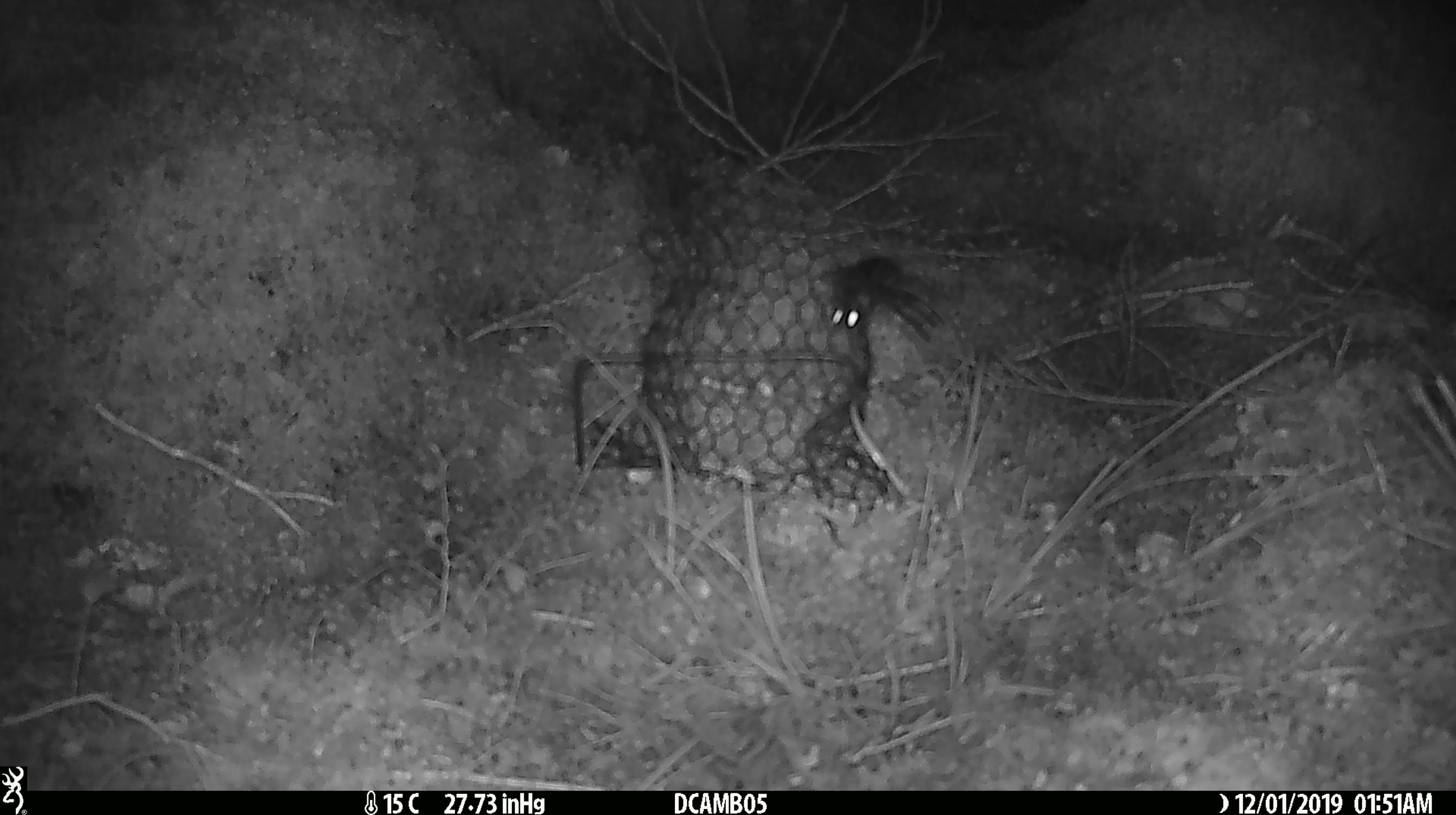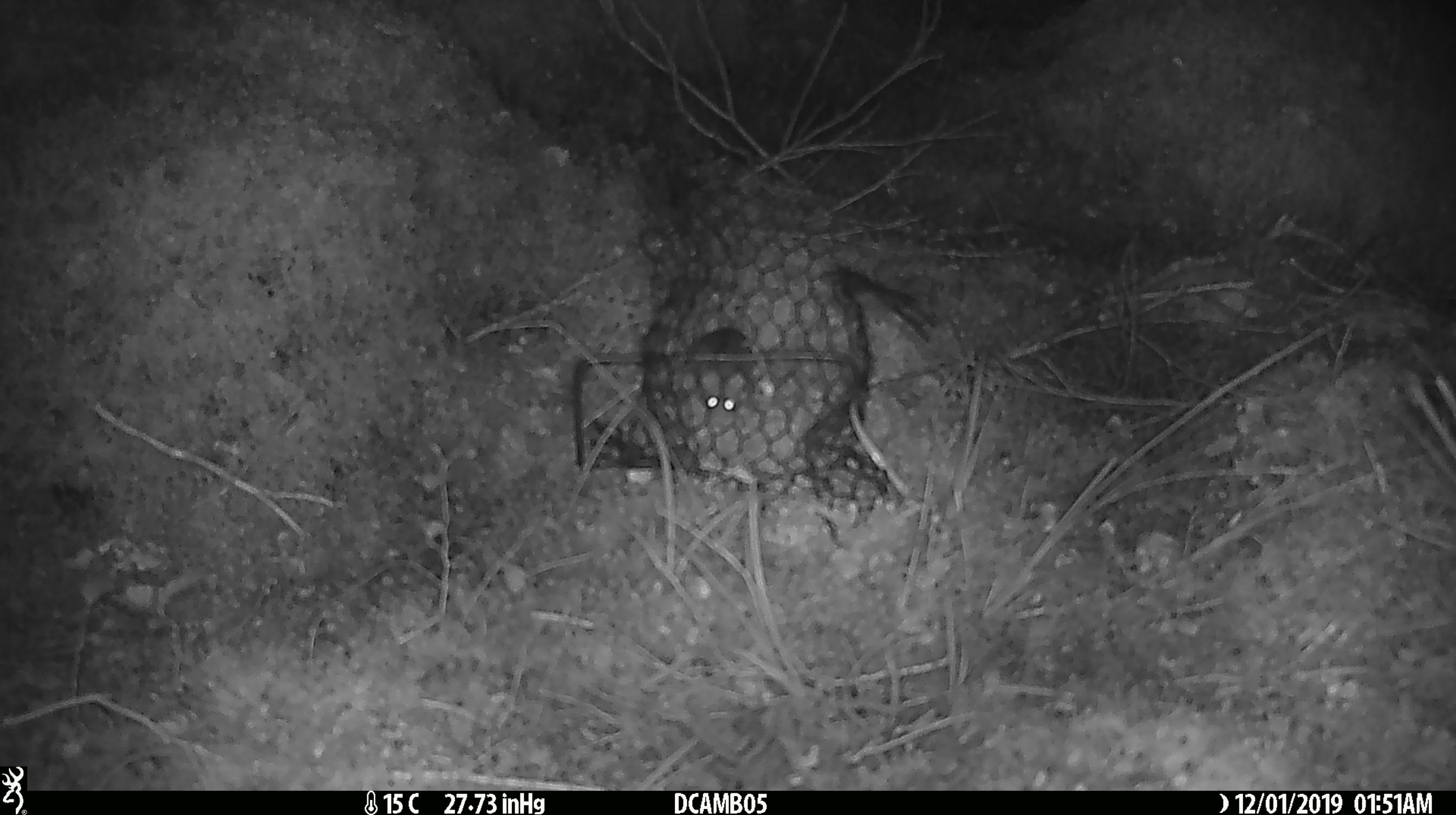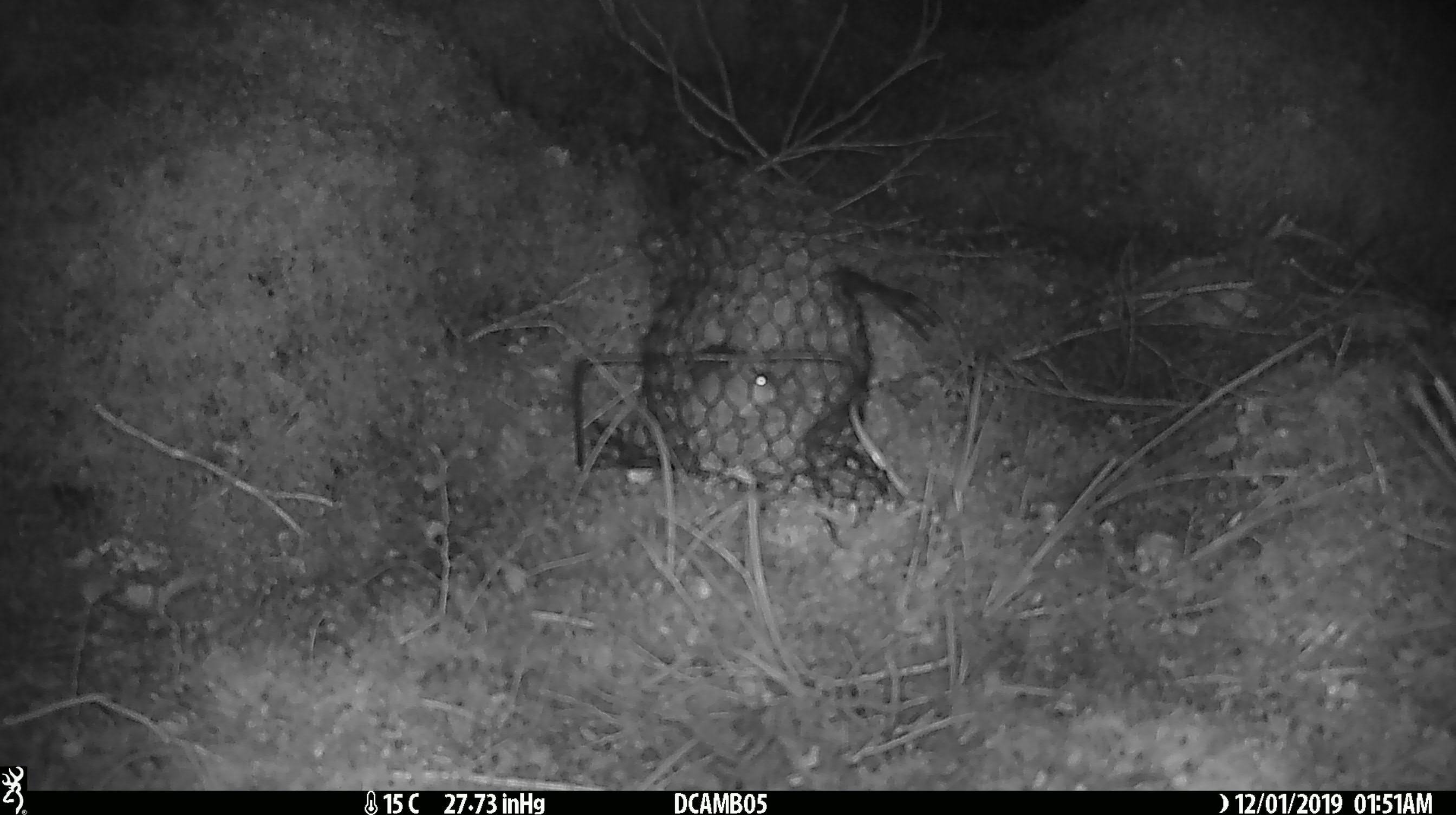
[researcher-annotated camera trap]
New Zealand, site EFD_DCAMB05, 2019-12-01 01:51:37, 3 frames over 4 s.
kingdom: Animalia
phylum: Chordata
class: Mammalia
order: Rodentia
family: Muridae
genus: Mus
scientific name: Mus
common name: mouse